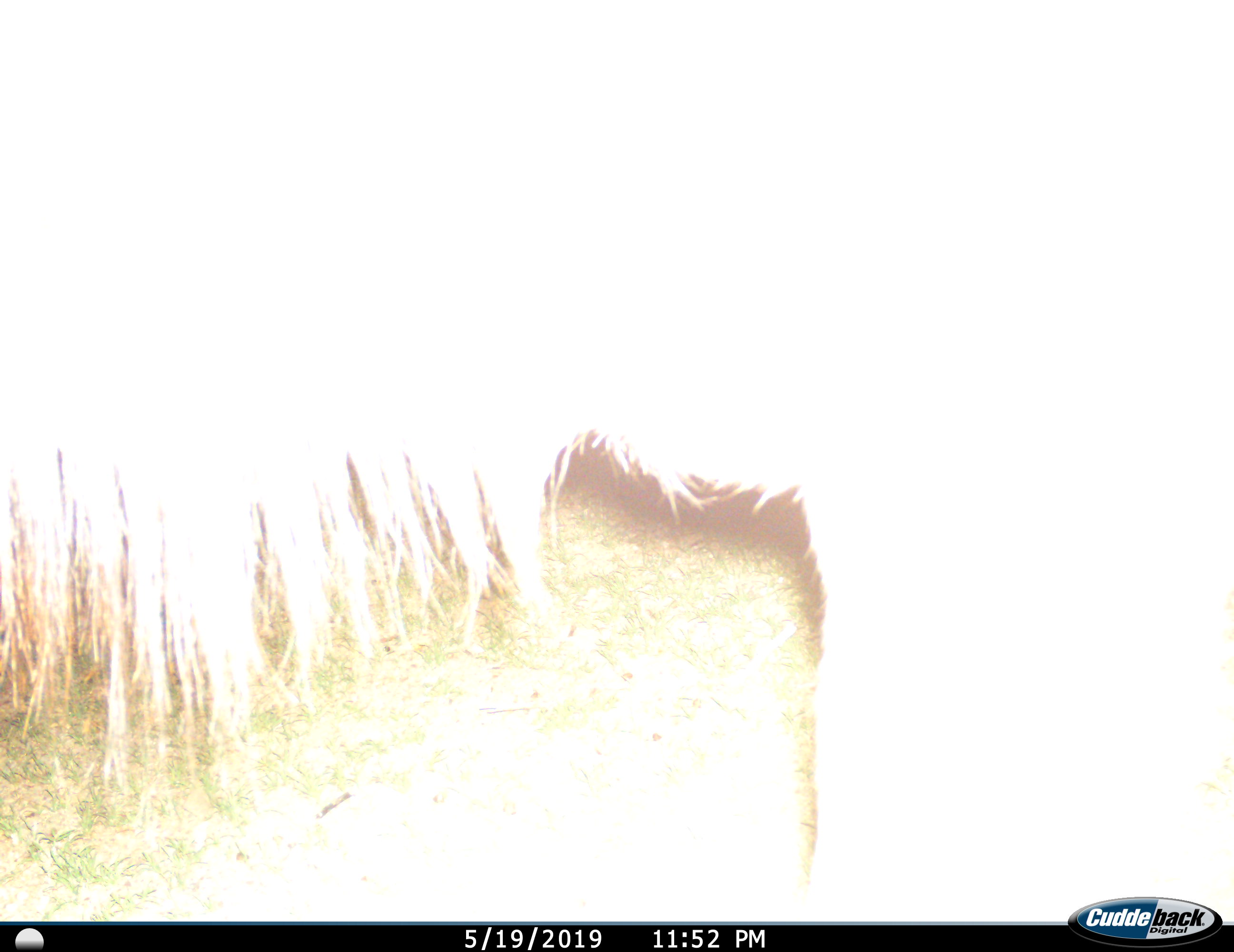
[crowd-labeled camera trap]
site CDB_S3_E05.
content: unidentified animal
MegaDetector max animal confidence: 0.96